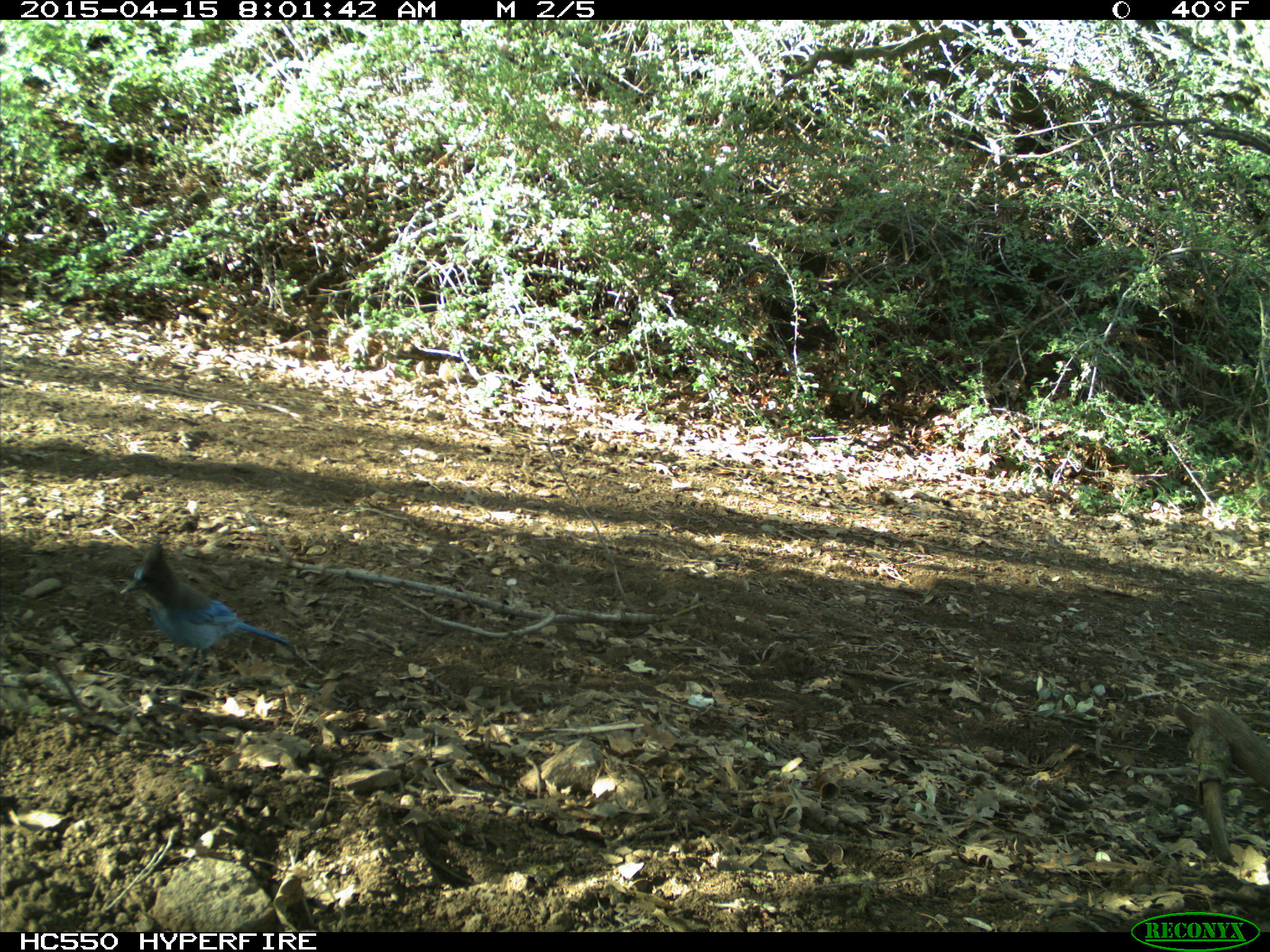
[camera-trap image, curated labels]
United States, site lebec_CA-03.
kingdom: Animalia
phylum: Chordata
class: Aves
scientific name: Aves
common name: birds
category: unidentified bird